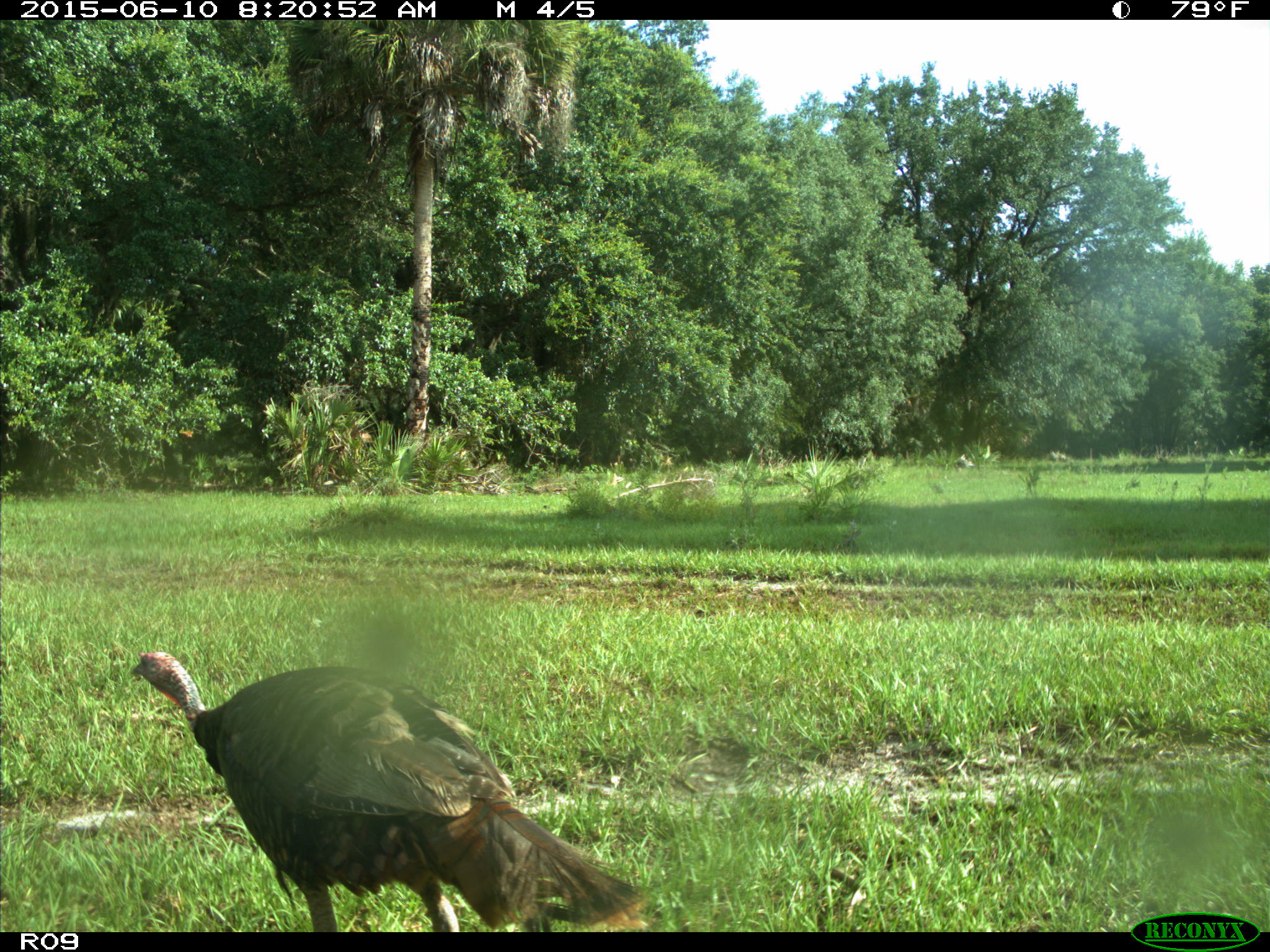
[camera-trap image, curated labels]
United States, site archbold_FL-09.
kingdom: Animalia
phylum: Chordata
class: Aves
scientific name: Aves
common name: birds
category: unidentified bird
Unidentified bird (birds) (Aves).